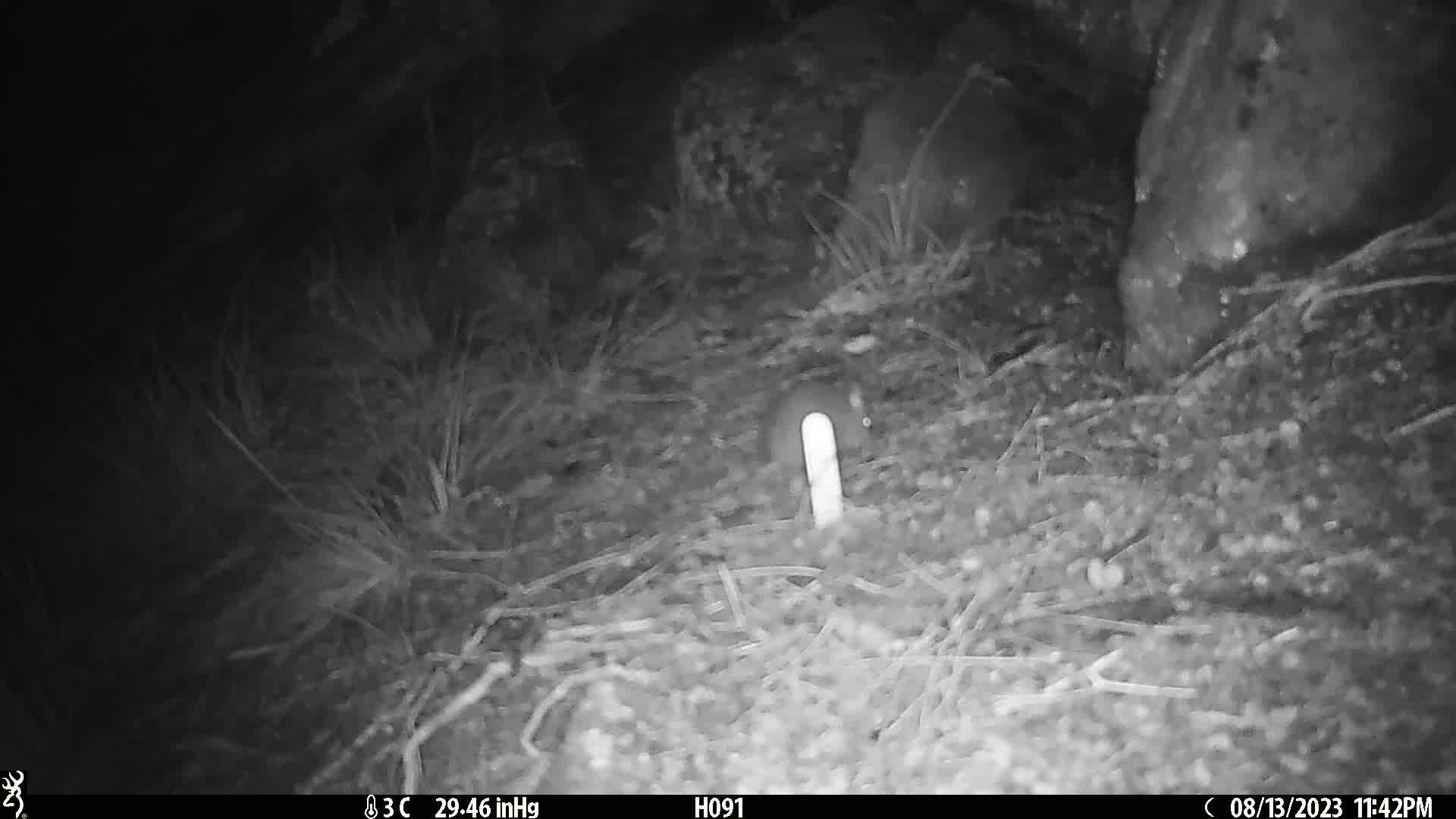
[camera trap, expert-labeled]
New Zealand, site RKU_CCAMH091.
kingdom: Animalia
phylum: Chordata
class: Mammalia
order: Rodentia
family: Muridae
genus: Rattus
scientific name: Rattus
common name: rat